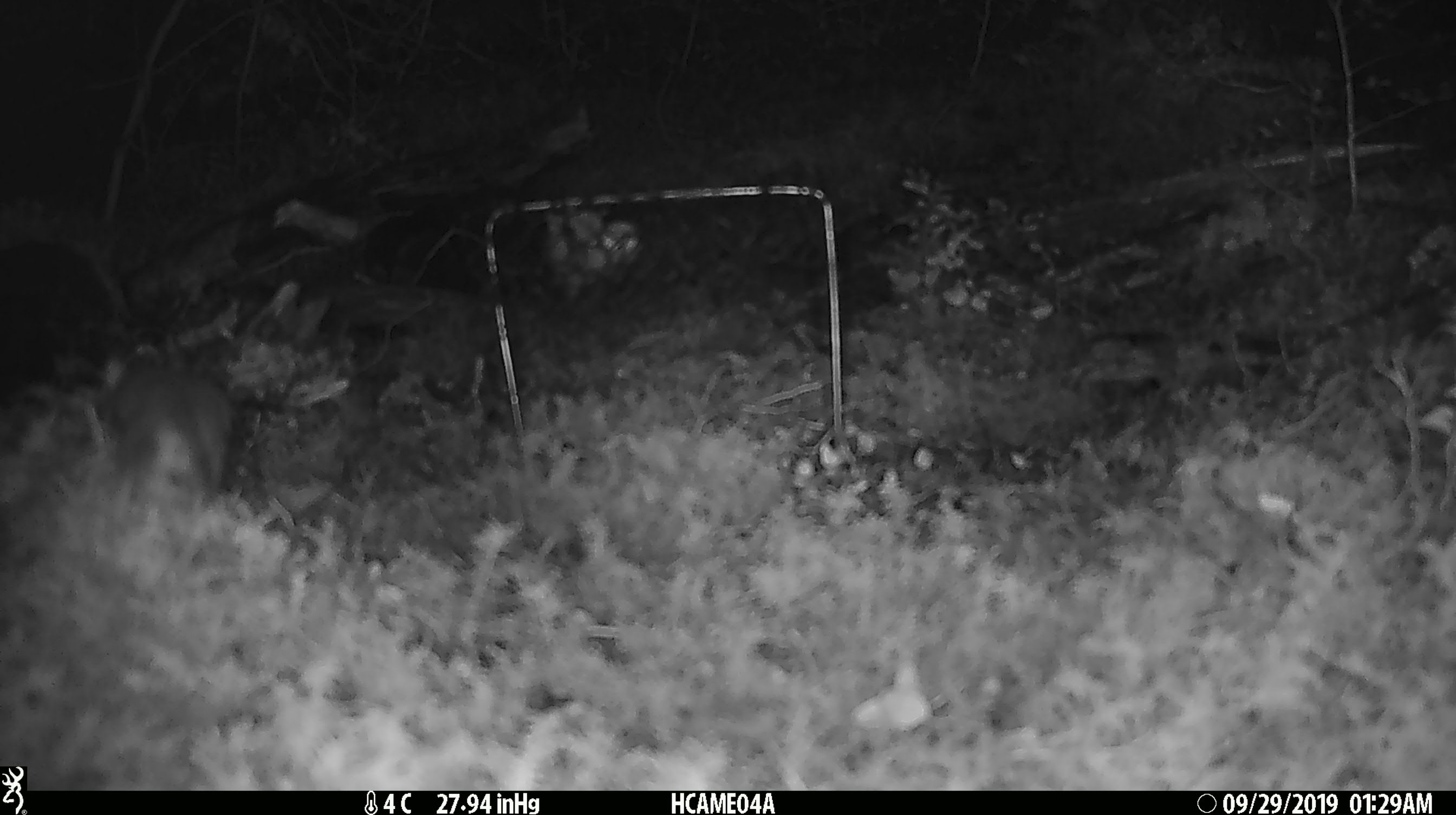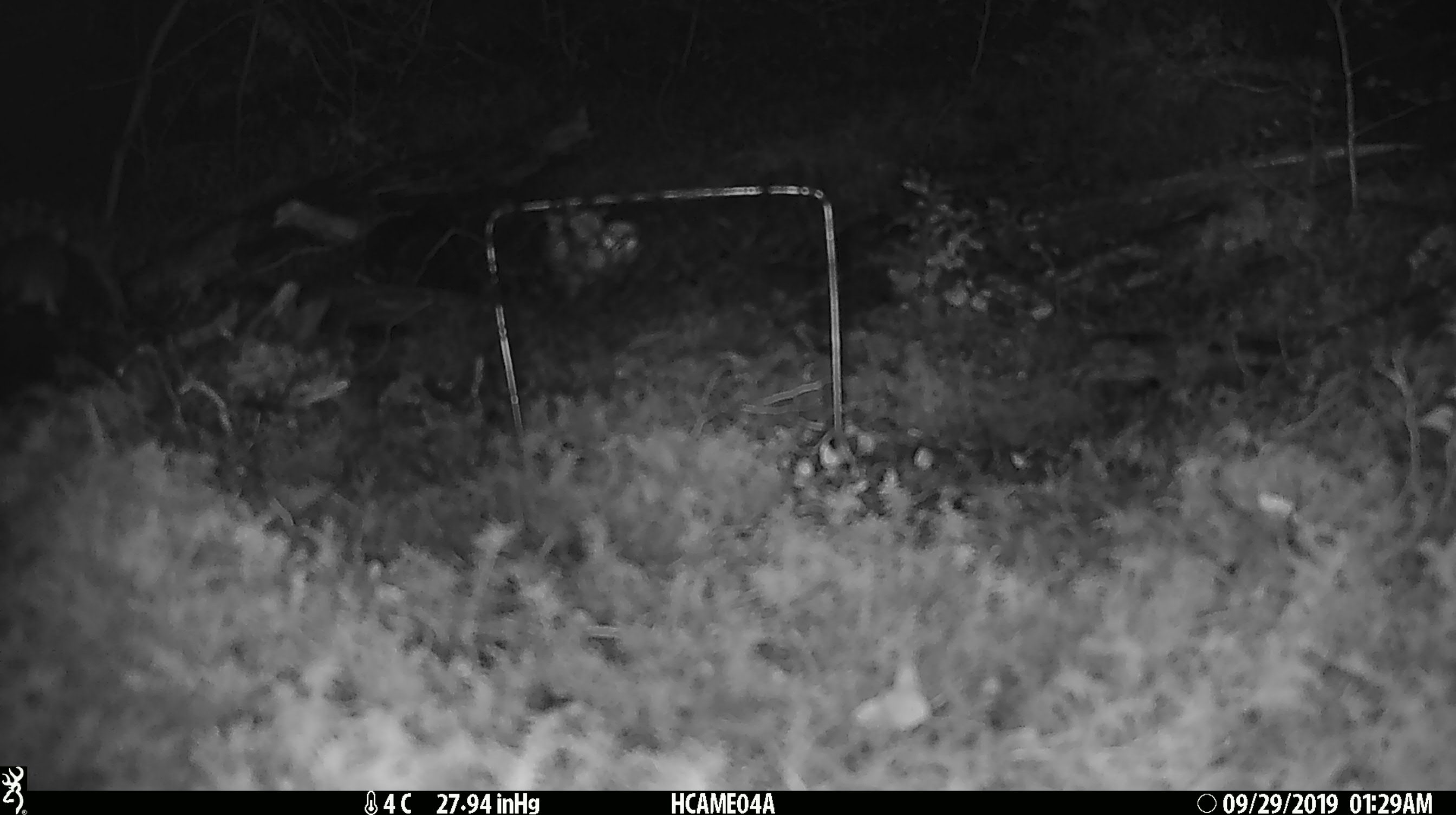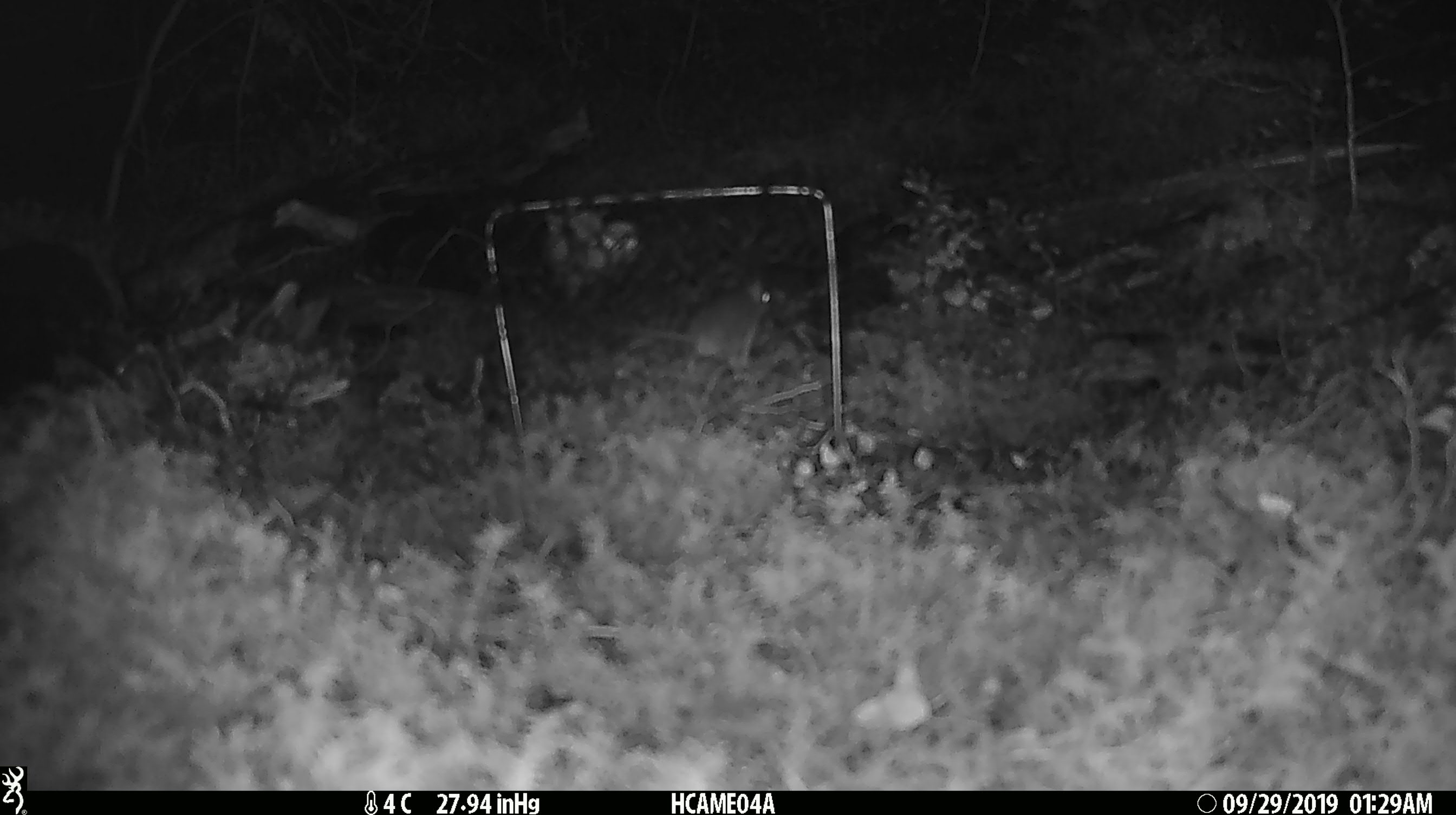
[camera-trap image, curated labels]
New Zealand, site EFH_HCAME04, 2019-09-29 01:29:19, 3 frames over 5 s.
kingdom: Animalia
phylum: Chordata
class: Mammalia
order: Rodentia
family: Muridae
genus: Mus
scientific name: Mus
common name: mouse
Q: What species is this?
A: Mouse (Mus).